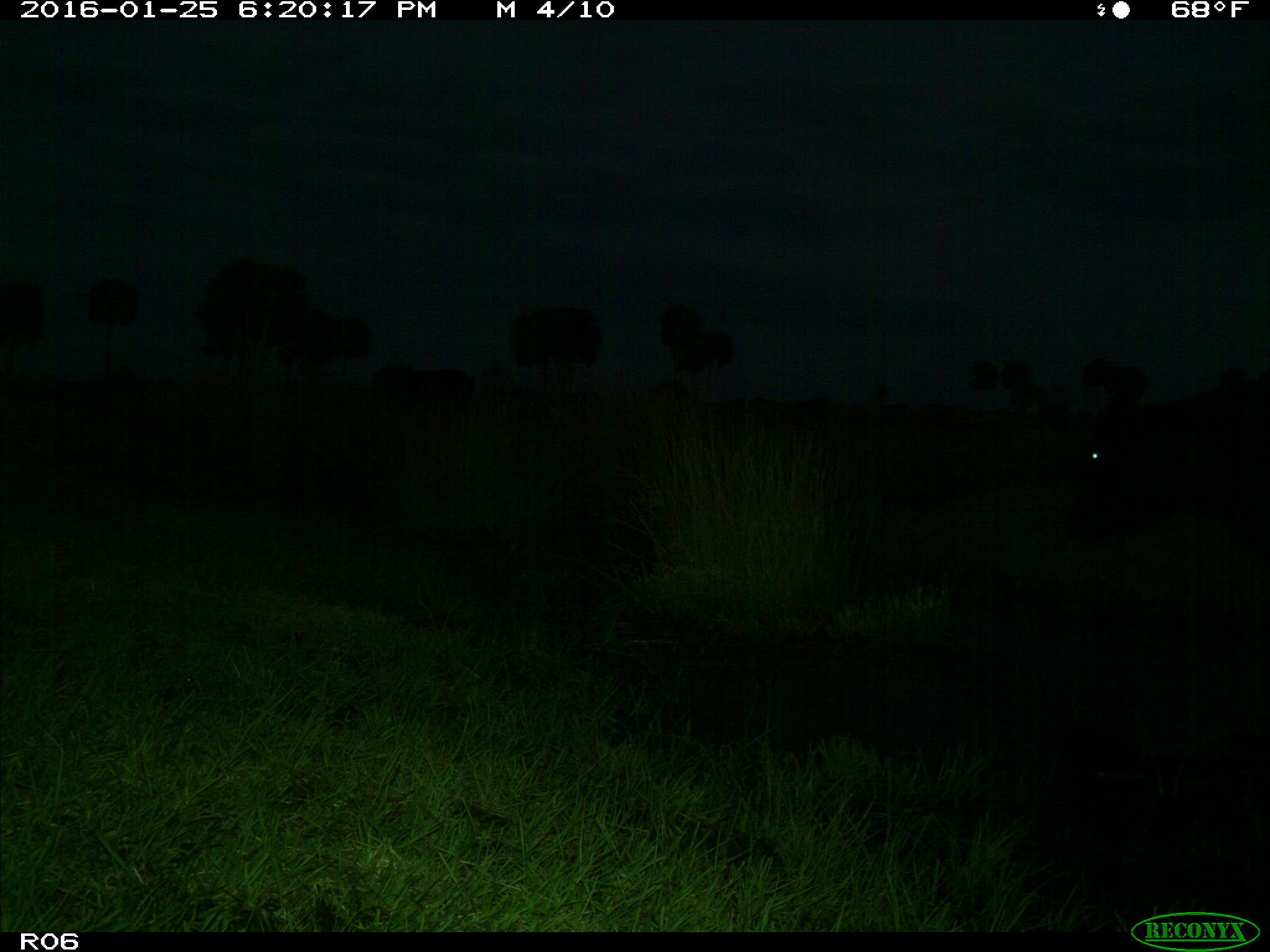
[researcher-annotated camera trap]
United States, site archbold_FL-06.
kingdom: Animalia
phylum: Chordata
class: Mammalia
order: Artiodactyla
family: Bovidae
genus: Bos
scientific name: Bos taurus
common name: domestic cow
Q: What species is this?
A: Bos taurus (domestic cow).